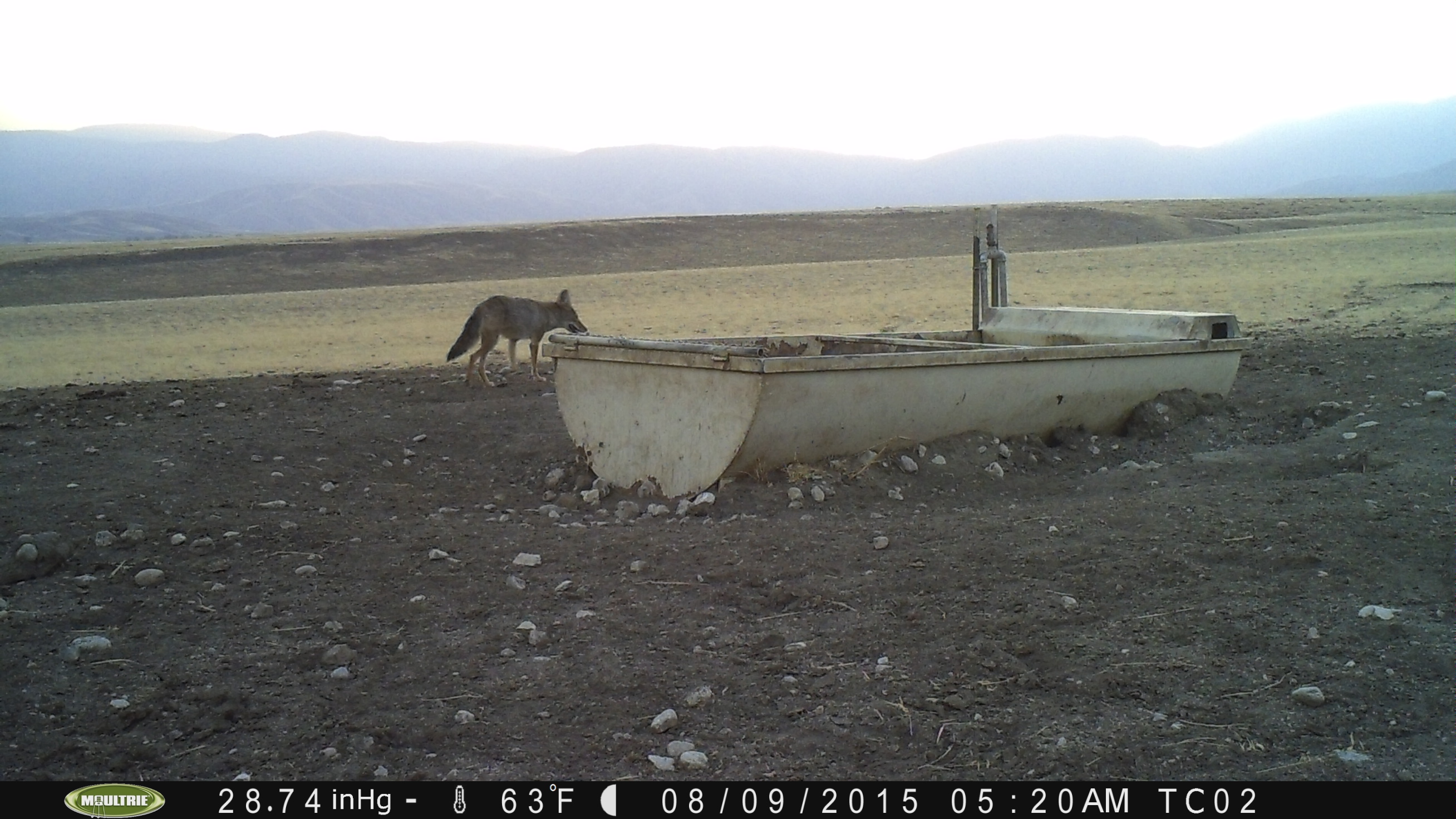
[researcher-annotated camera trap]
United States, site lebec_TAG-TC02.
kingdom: Animalia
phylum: Chordata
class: Mammalia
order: Carnivora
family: Canidae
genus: Canis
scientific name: Canis latrans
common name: coyote